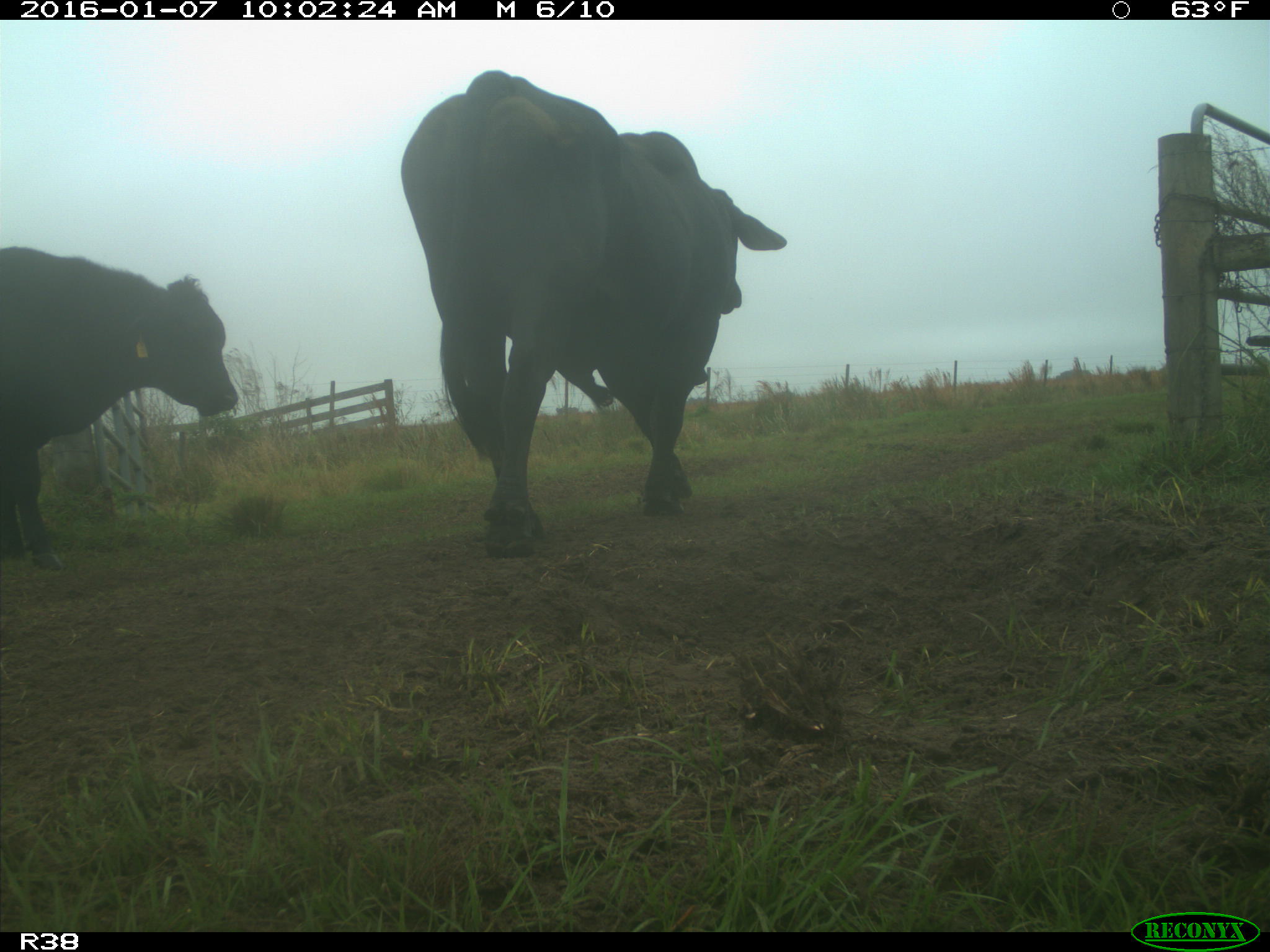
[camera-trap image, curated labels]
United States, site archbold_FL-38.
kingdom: Animalia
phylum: Chordata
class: Mammalia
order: Artiodactyla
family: Bovidae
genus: Bos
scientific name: Bos taurus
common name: domestic cow